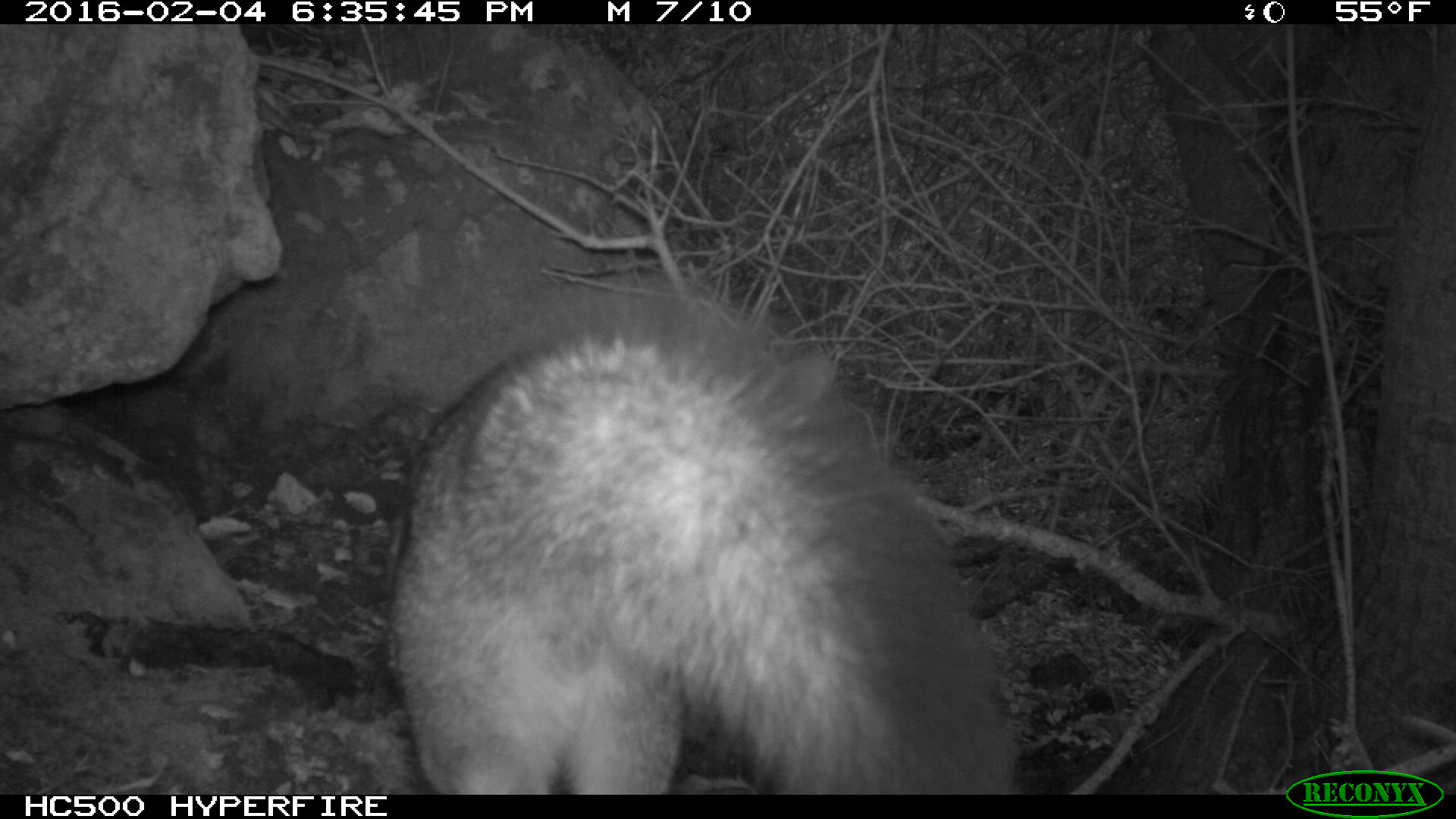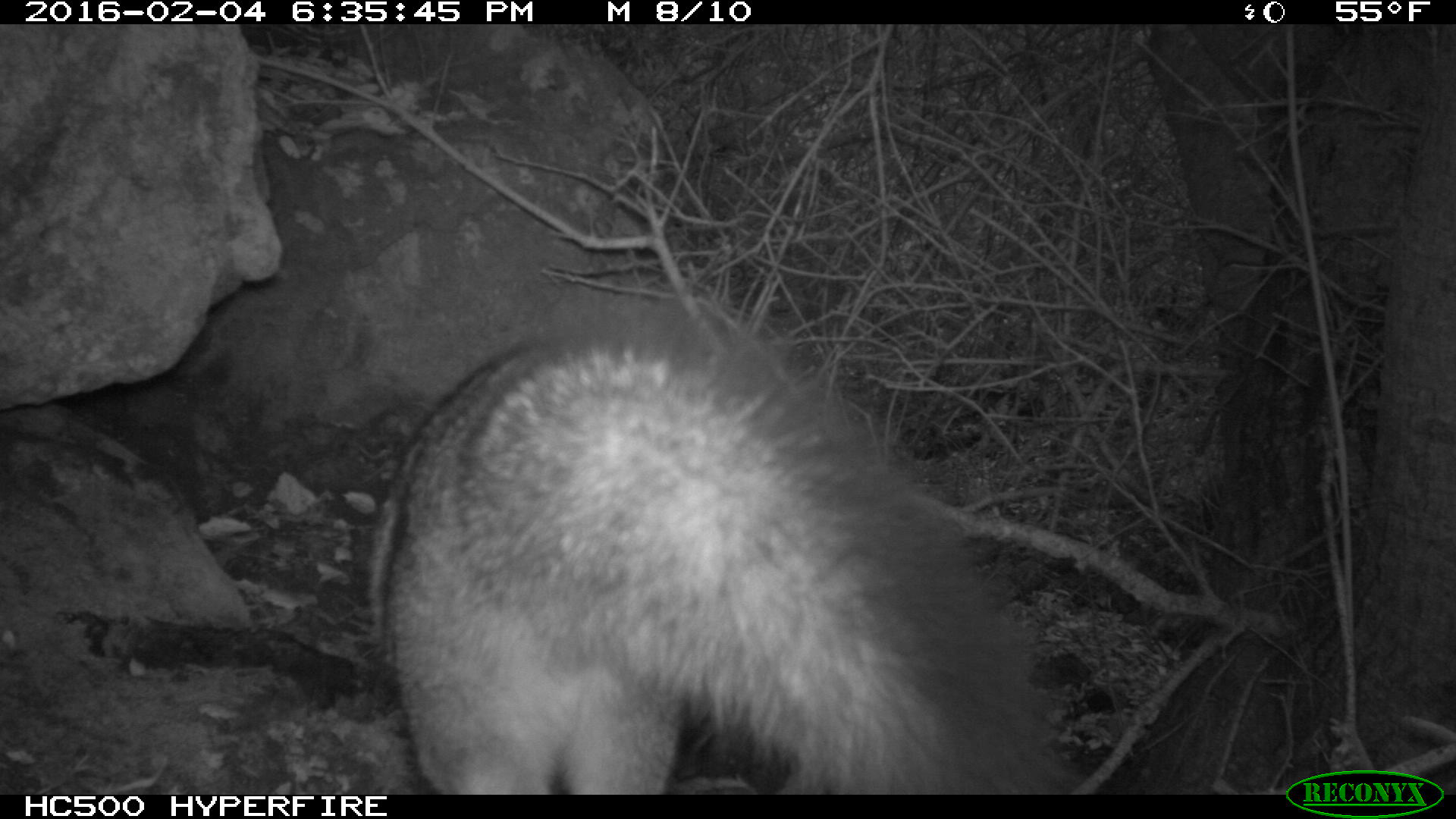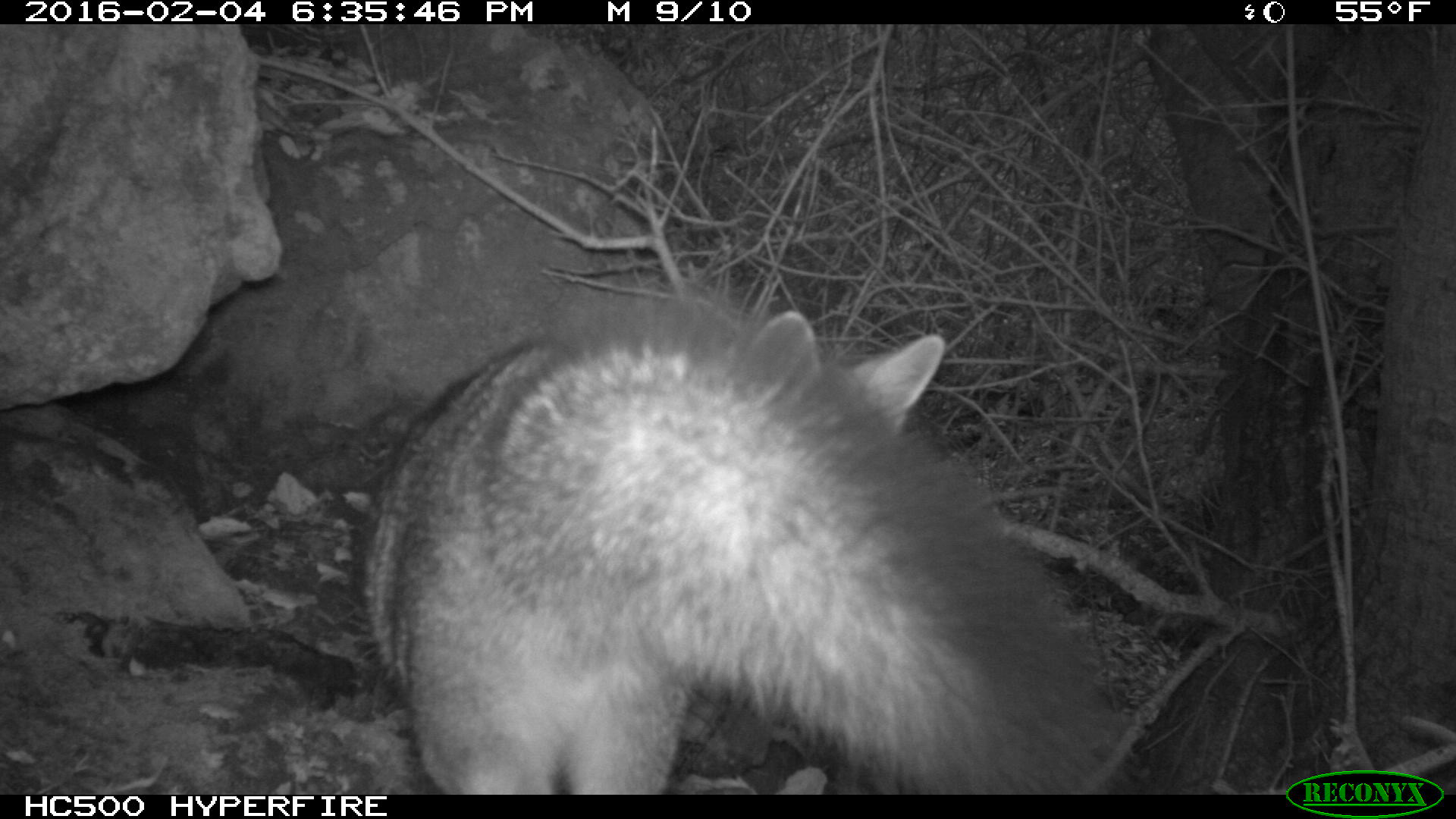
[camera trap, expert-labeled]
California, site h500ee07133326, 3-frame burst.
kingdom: Animalia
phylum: Chordata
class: Mammalia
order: Carnivora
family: Canidae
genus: Urocyon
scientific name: Urocyon littoralis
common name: island fox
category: fox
Fox (island fox) (Urocyon littoralis).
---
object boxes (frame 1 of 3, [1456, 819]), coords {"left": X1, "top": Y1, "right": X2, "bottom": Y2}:
fox: {"left": 384, "top": 299, "right": 1009, "bottom": 794}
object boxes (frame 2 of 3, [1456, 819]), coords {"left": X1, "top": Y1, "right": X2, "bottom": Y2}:
fox: {"left": 365, "top": 303, "right": 1054, "bottom": 794}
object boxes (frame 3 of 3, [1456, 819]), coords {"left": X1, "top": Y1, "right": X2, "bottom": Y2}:
fox: {"left": 356, "top": 304, "right": 1101, "bottom": 794}